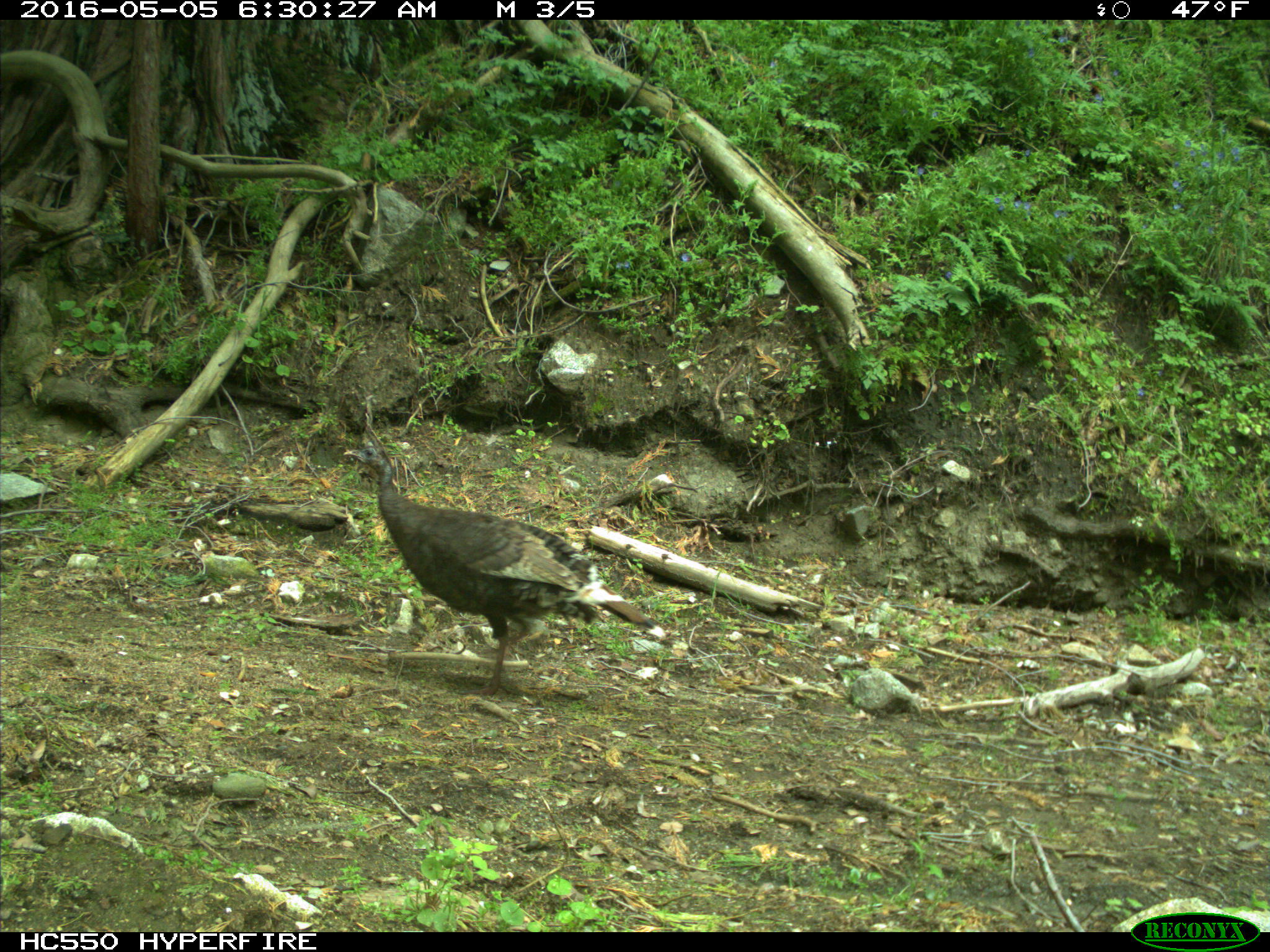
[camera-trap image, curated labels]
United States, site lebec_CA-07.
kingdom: Animalia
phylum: Chordata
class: Aves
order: Galliformes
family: Phasianidae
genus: Meleagris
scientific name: Meleagris gallopavo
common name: wild turkey